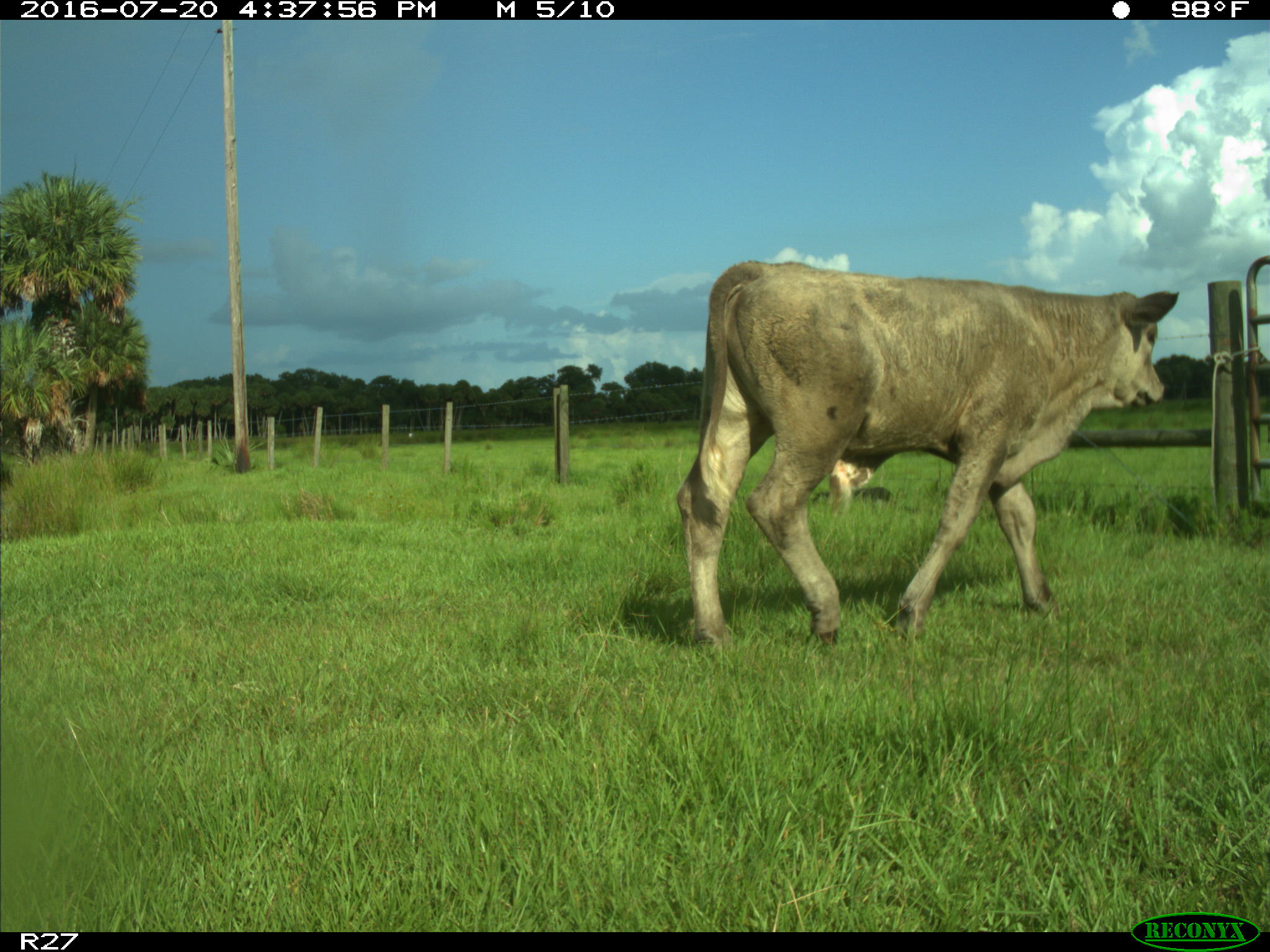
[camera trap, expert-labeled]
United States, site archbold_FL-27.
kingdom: Animalia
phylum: Chordata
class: Mammalia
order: Artiodactyla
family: Bovidae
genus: Bos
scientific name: Bos taurus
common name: domestic cow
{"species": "Bos taurus (domestic cow)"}